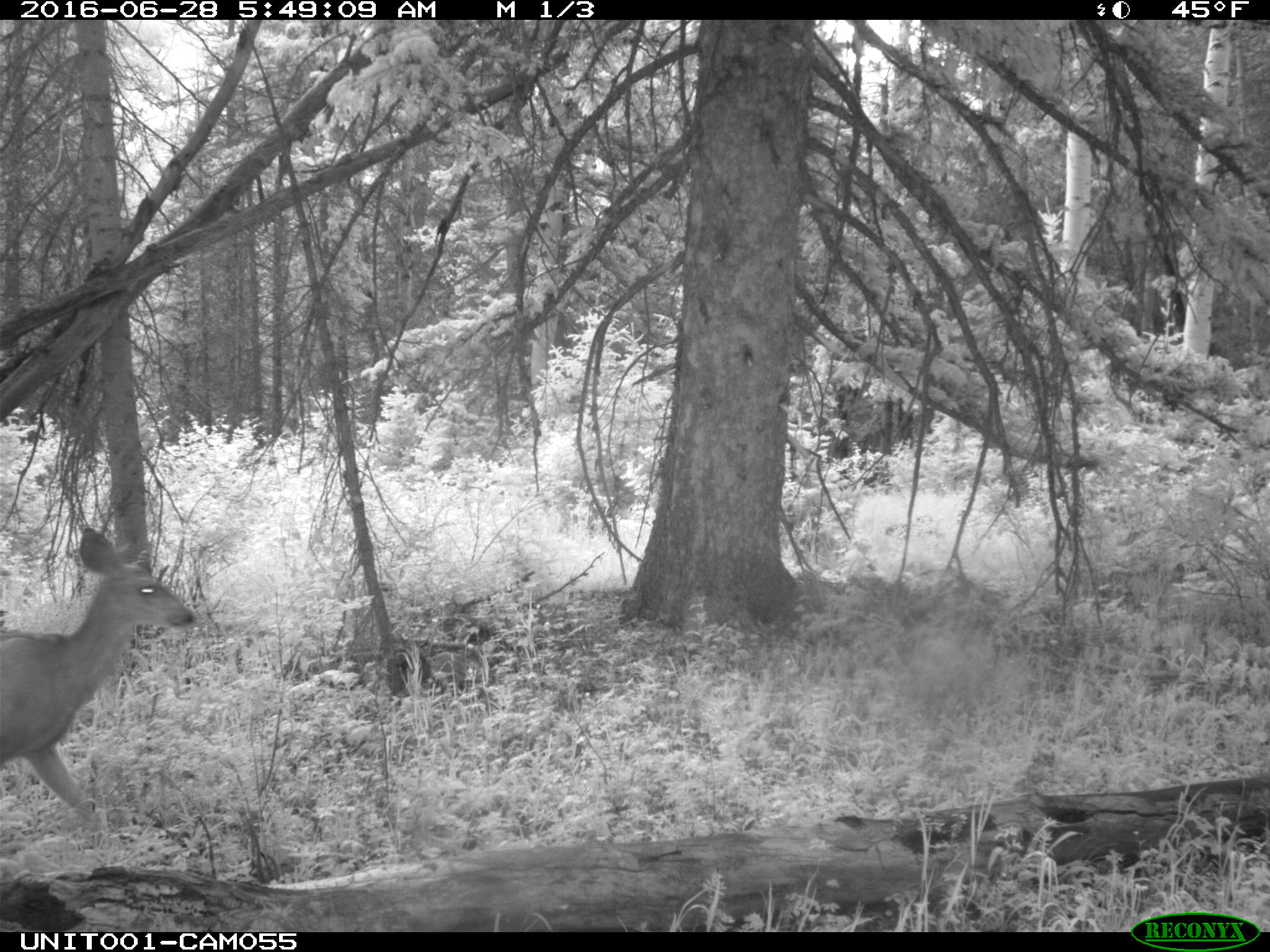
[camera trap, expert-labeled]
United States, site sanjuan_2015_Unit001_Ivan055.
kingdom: Animalia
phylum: Chordata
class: Mammalia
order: Artiodactyla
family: Cervidae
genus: Odocoileus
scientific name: Odocoileus hemionus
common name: mule deer